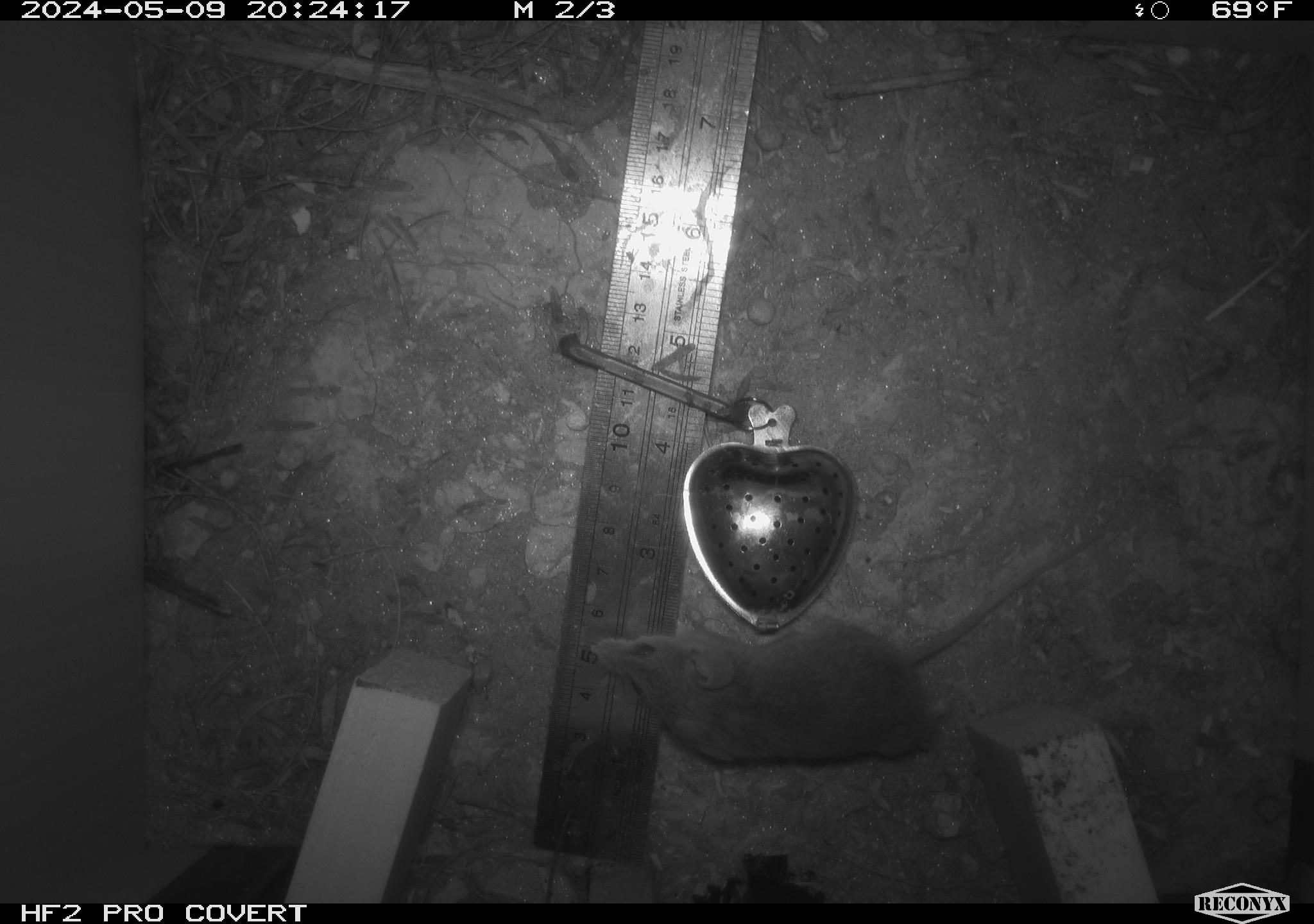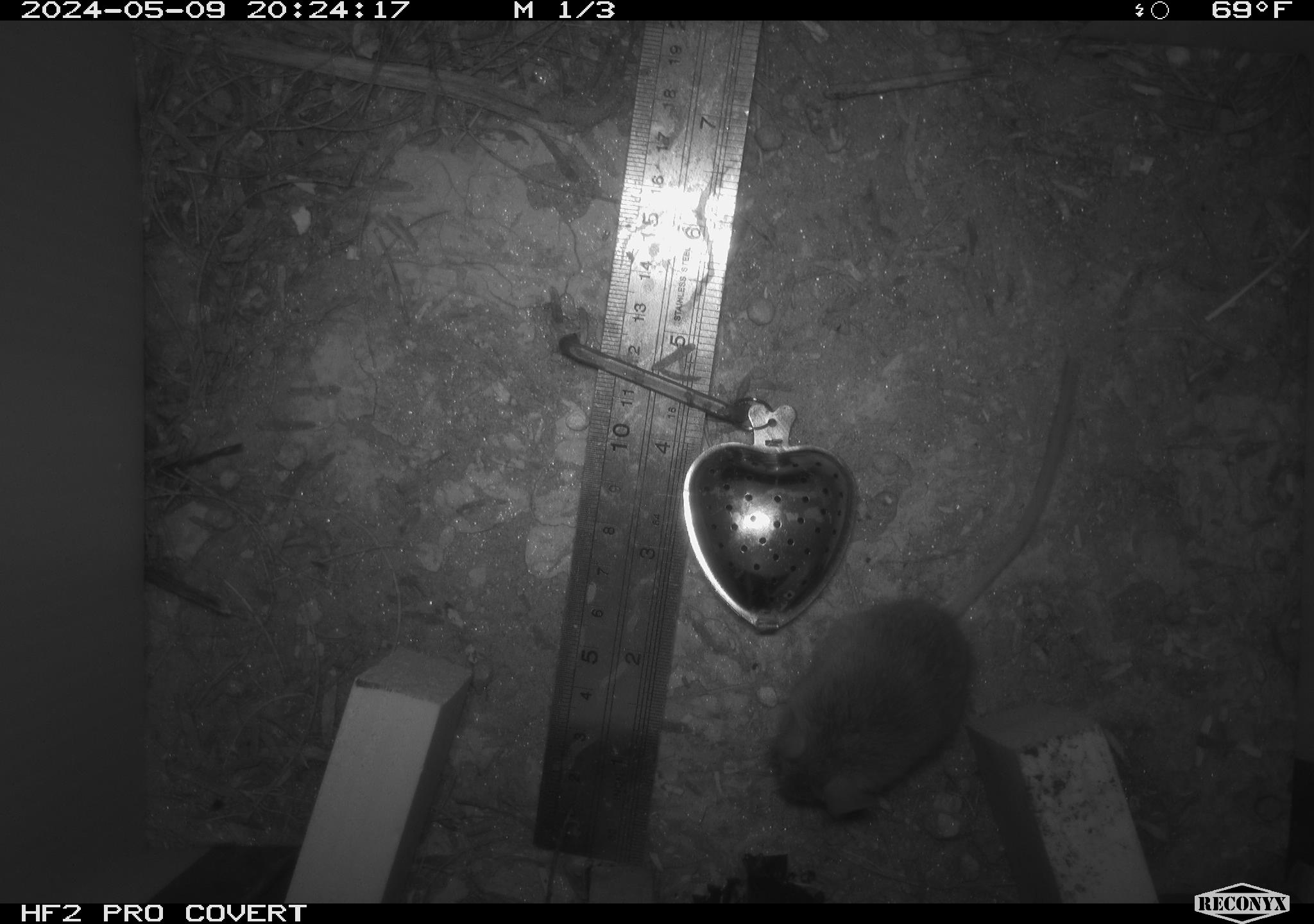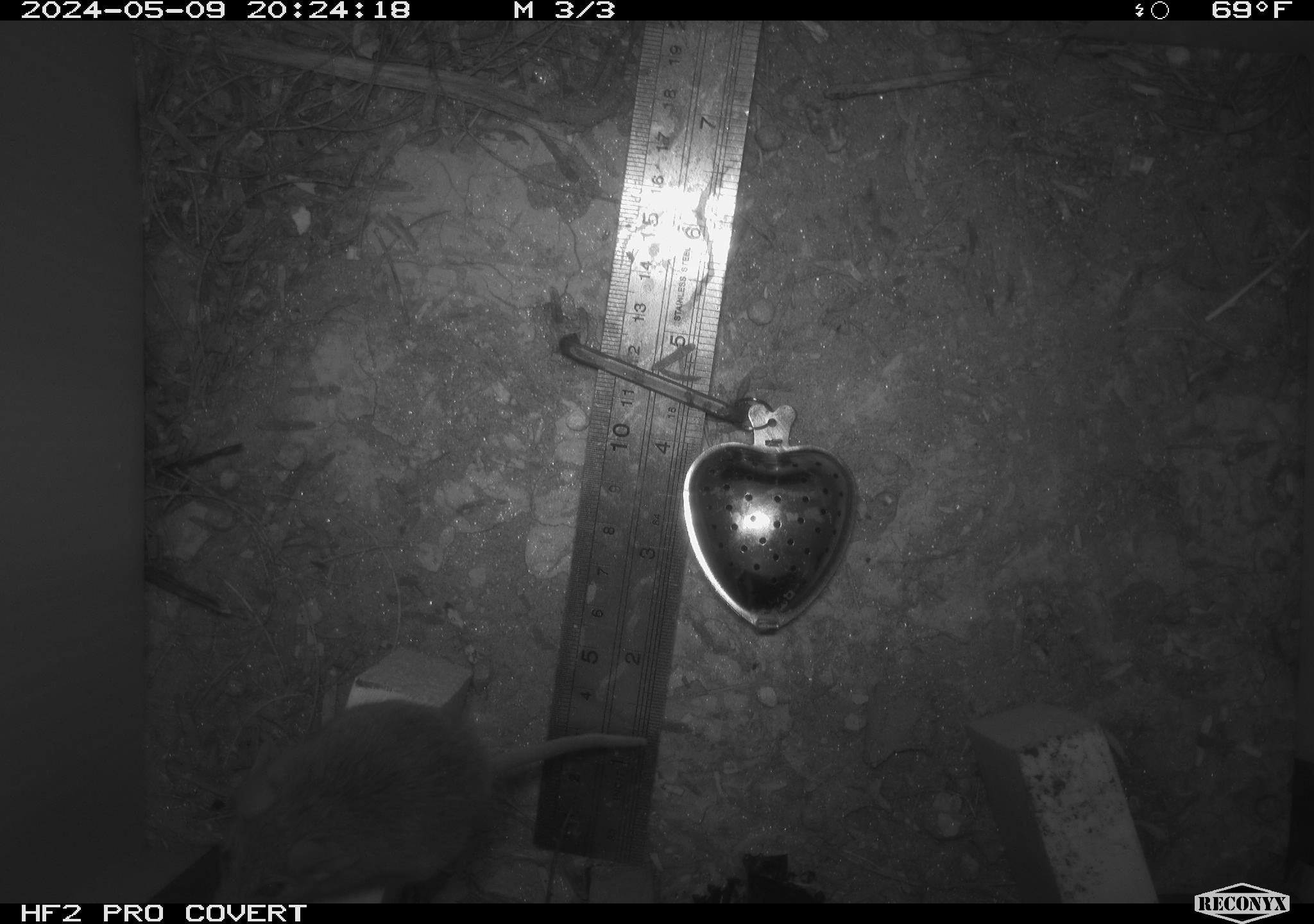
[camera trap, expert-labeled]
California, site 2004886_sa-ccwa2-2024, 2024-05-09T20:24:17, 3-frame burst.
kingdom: Animalia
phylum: Chordata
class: Mammalia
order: Rodentia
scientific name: Rodentia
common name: mouse species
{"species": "mouse species (Rodentia)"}